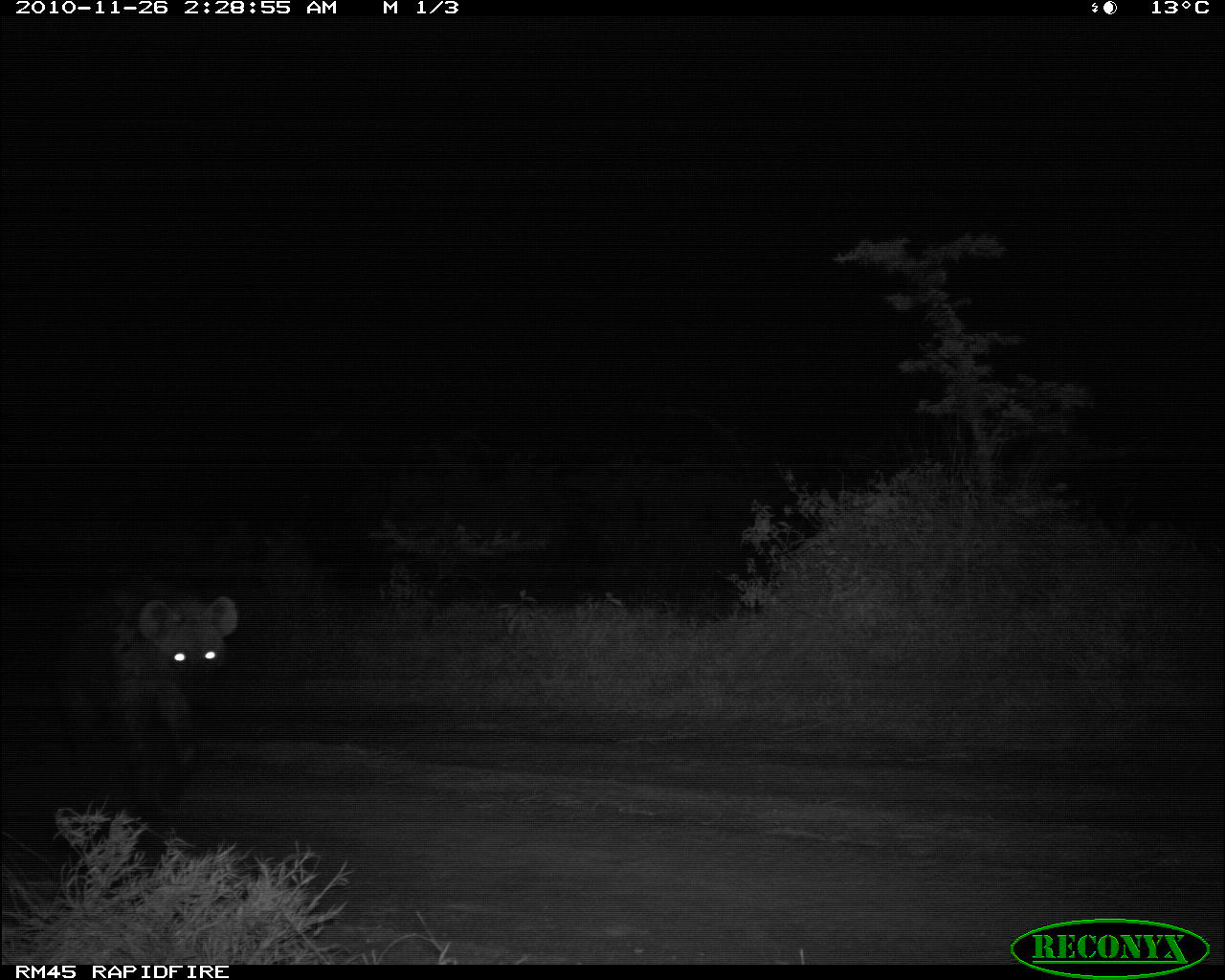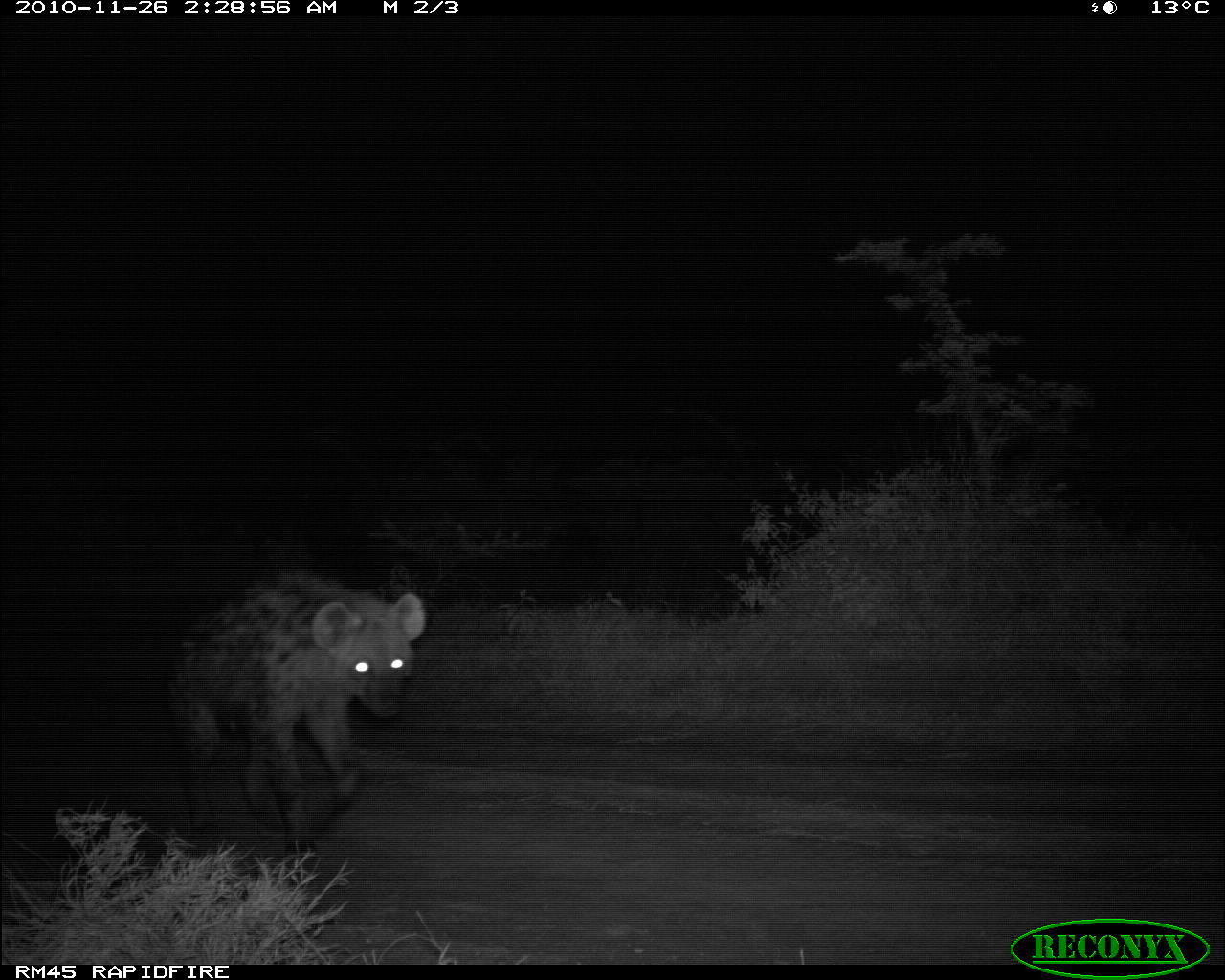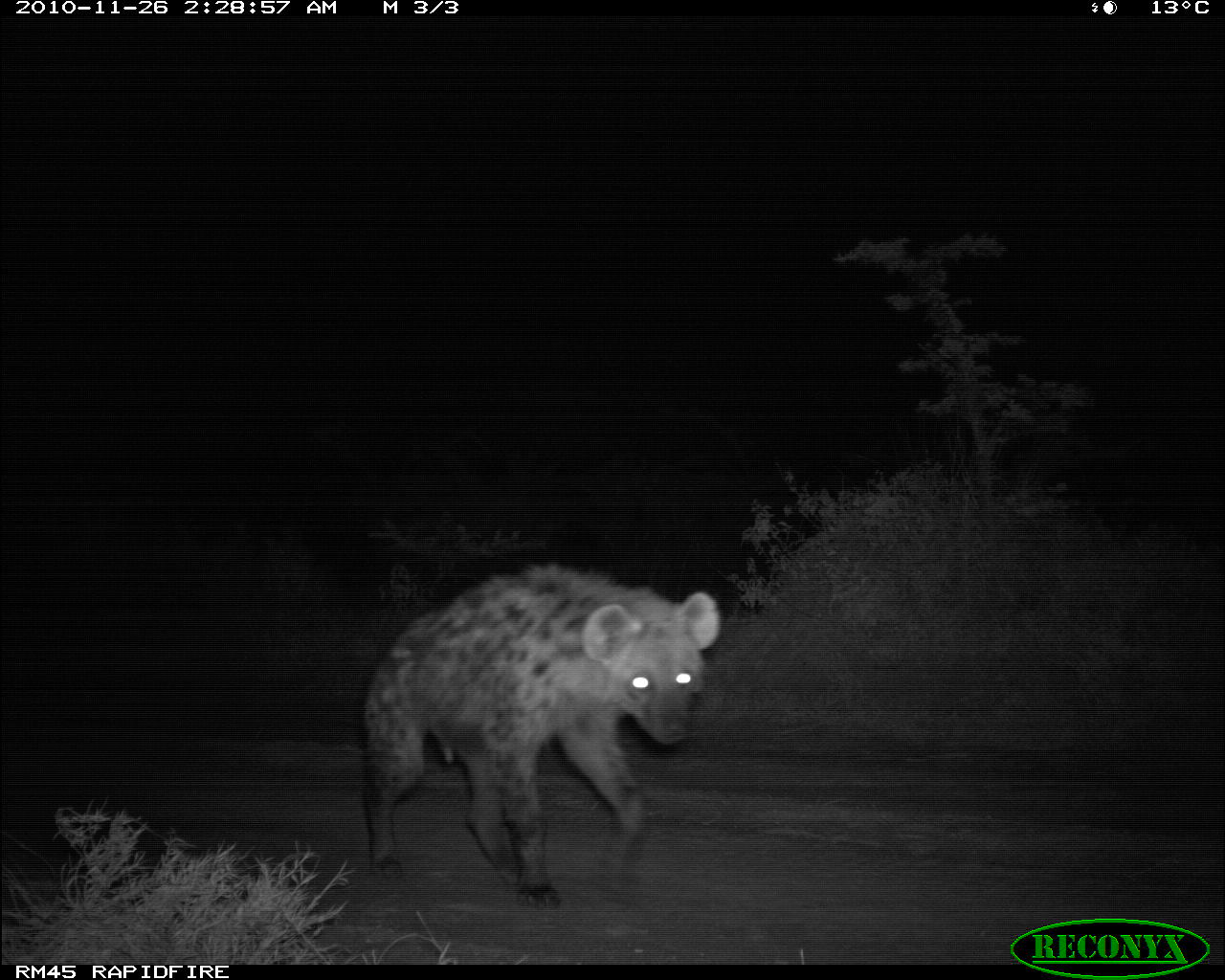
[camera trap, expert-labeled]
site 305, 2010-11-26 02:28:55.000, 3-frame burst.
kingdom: Animalia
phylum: Chordata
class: Mammalia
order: Carnivora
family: Hyaenidae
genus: Crocuta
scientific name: Crocuta crocuta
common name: spotted hyena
Crocuta crocuta (spotted hyena), count 1.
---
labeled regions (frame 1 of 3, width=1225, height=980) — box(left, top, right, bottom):
crocuta crocuta: box(33, 580, 241, 834)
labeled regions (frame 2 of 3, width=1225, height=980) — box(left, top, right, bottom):
crocuta crocuta: box(153, 564, 422, 871)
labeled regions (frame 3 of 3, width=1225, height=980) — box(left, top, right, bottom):
crocuta crocuta: box(355, 559, 722, 913)